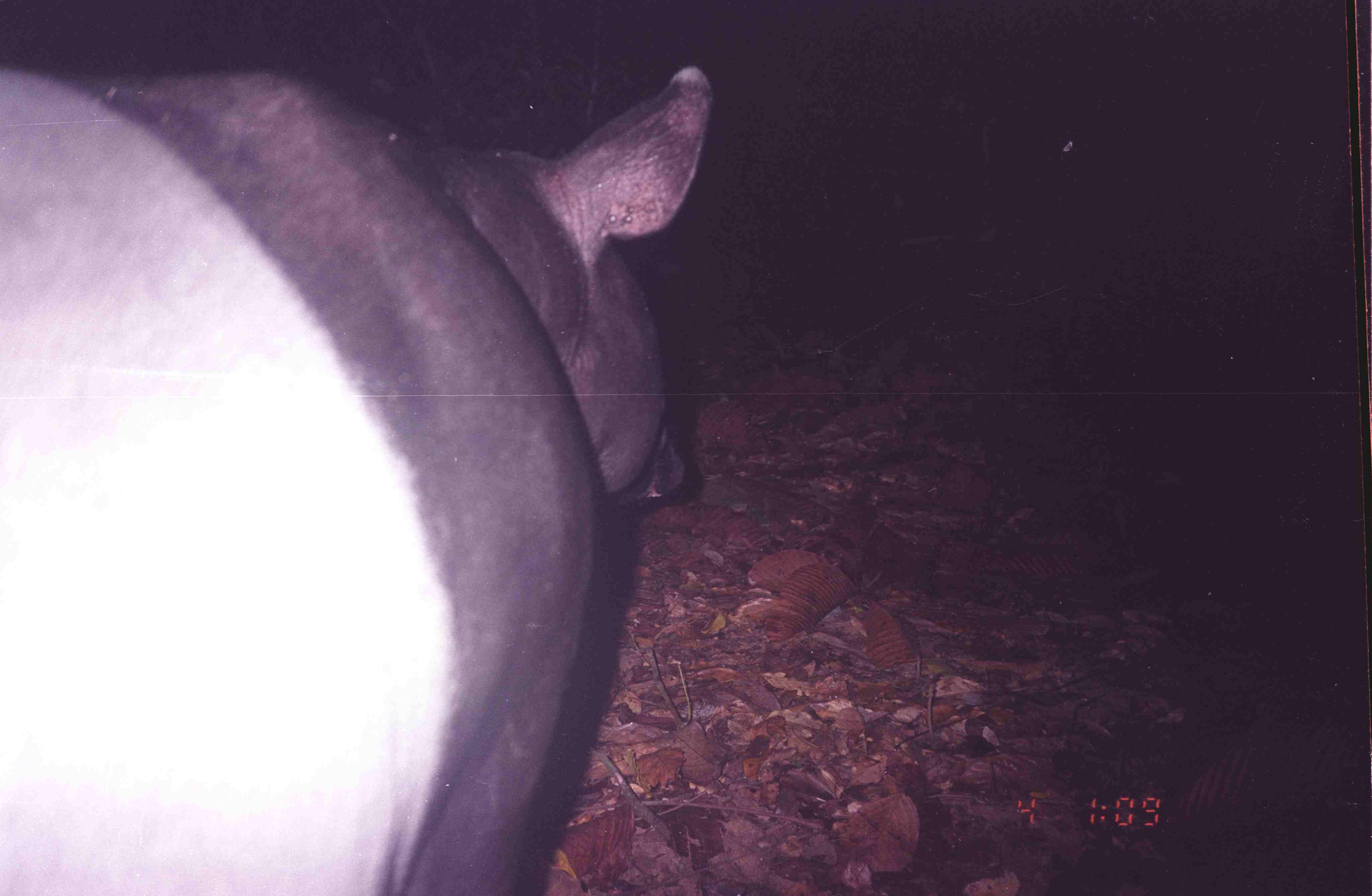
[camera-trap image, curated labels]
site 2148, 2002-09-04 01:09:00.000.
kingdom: Animalia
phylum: Chordata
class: Mammalia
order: Perissodactyla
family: Tapiridae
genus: Tapirus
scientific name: Tapirus indicus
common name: malayan tapir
Tapirus indicus (malayan tapir), count 1.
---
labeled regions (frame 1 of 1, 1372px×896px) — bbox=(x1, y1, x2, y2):
tapirus indicus: bbox=(0, 66, 711, 894)